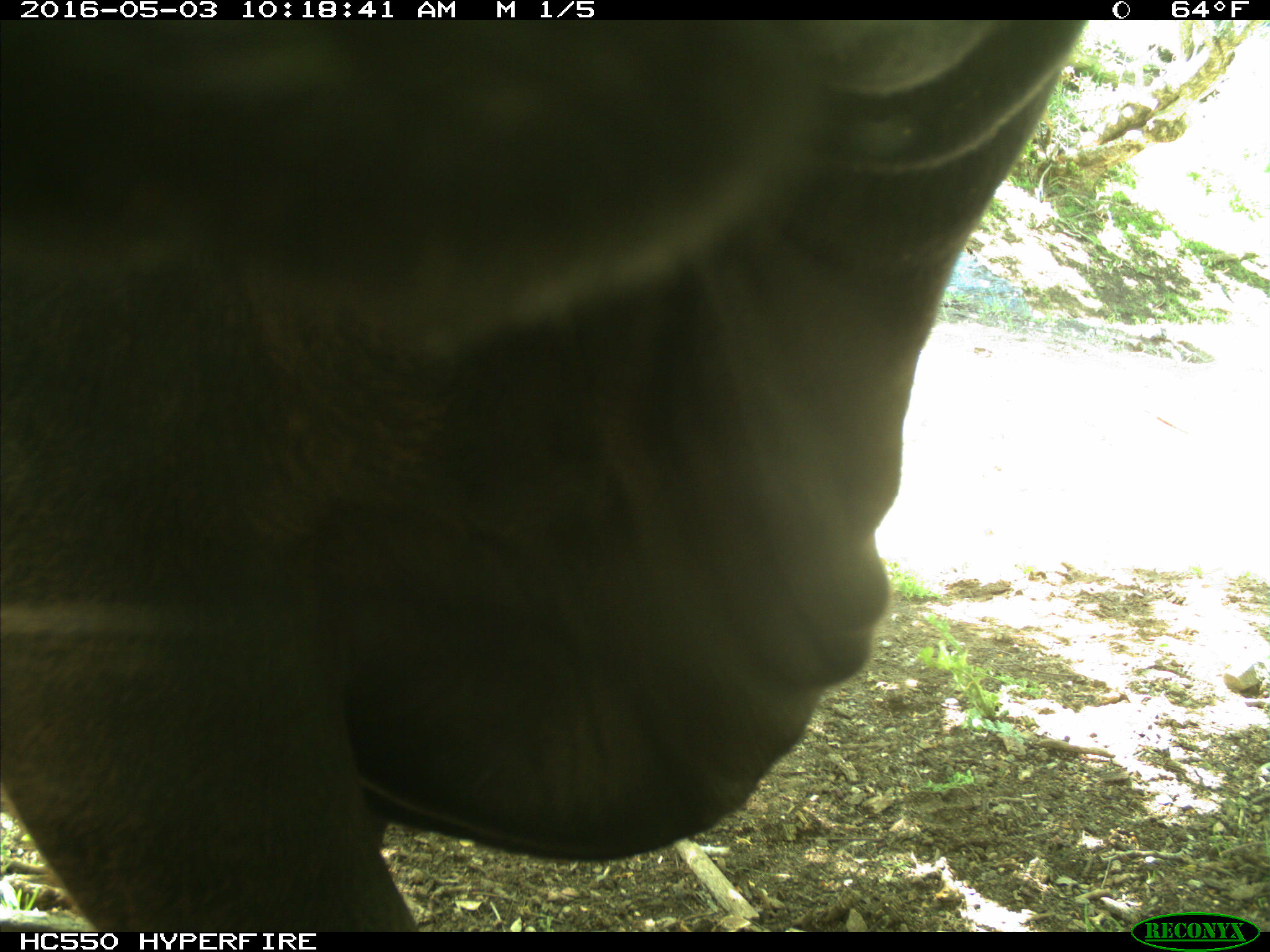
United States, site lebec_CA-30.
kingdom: Animalia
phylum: Chordata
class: Mammalia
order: Artiodactyla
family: Bovidae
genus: Bos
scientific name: Bos taurus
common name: domestic cow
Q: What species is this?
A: Bos taurus (domestic cow).